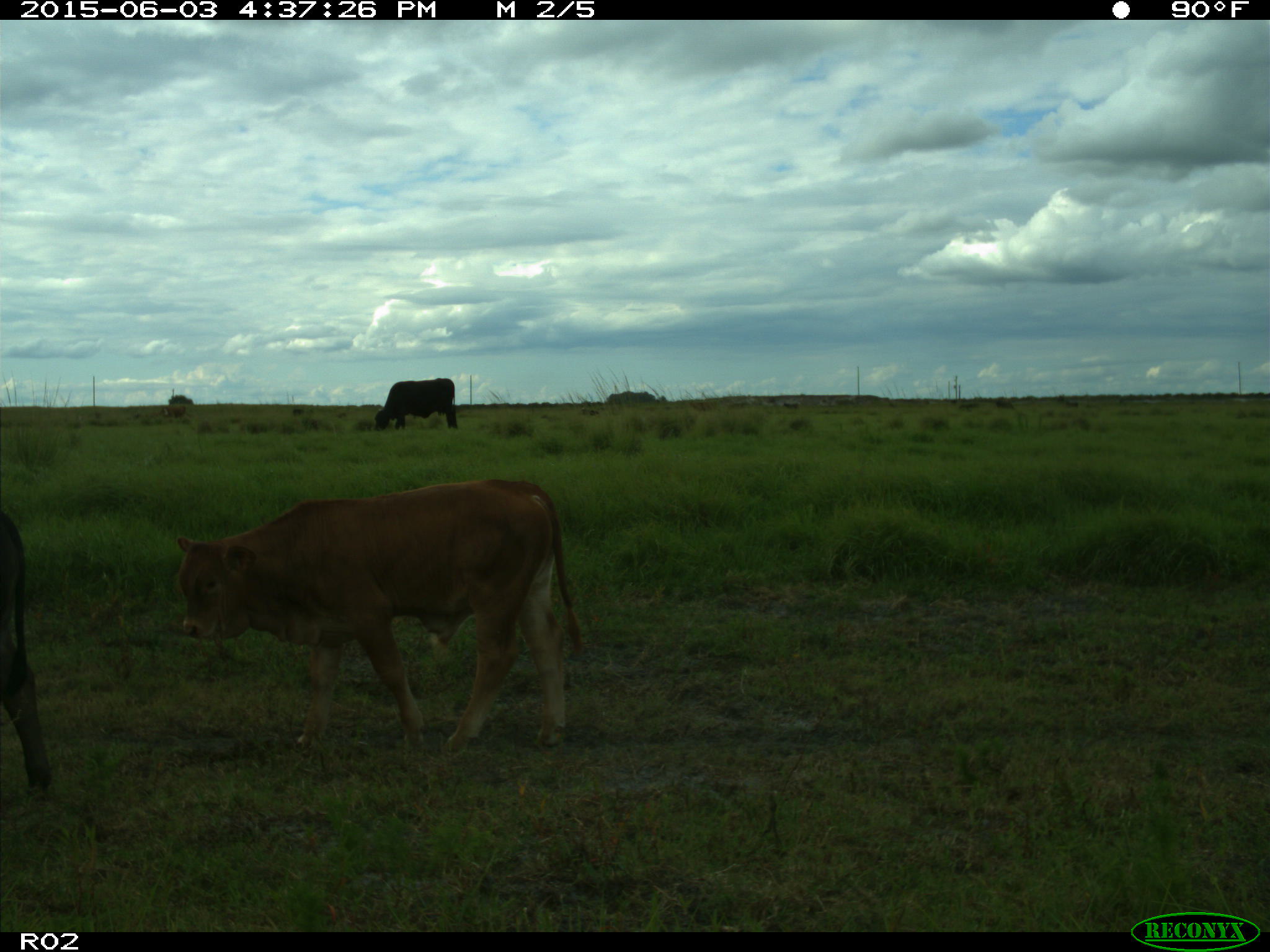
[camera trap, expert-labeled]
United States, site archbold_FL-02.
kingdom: Animalia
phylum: Chordata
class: Mammalia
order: Artiodactyla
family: Bovidae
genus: Bos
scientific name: Bos taurus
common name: domestic cow